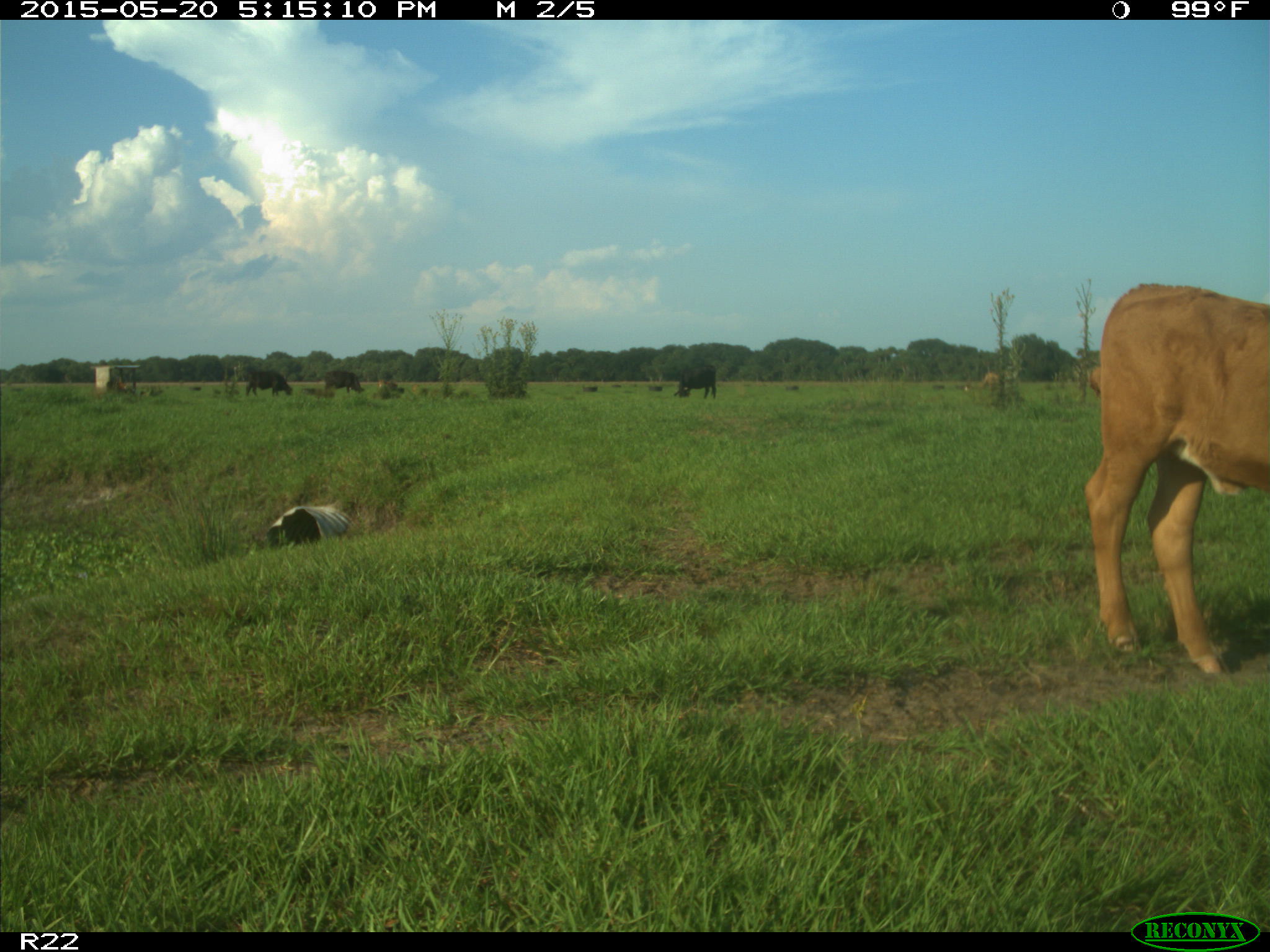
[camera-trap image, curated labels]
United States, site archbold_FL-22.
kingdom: Animalia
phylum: Chordata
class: Mammalia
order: Artiodactyla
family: Bovidae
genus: Bos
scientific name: Bos taurus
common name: domestic cow